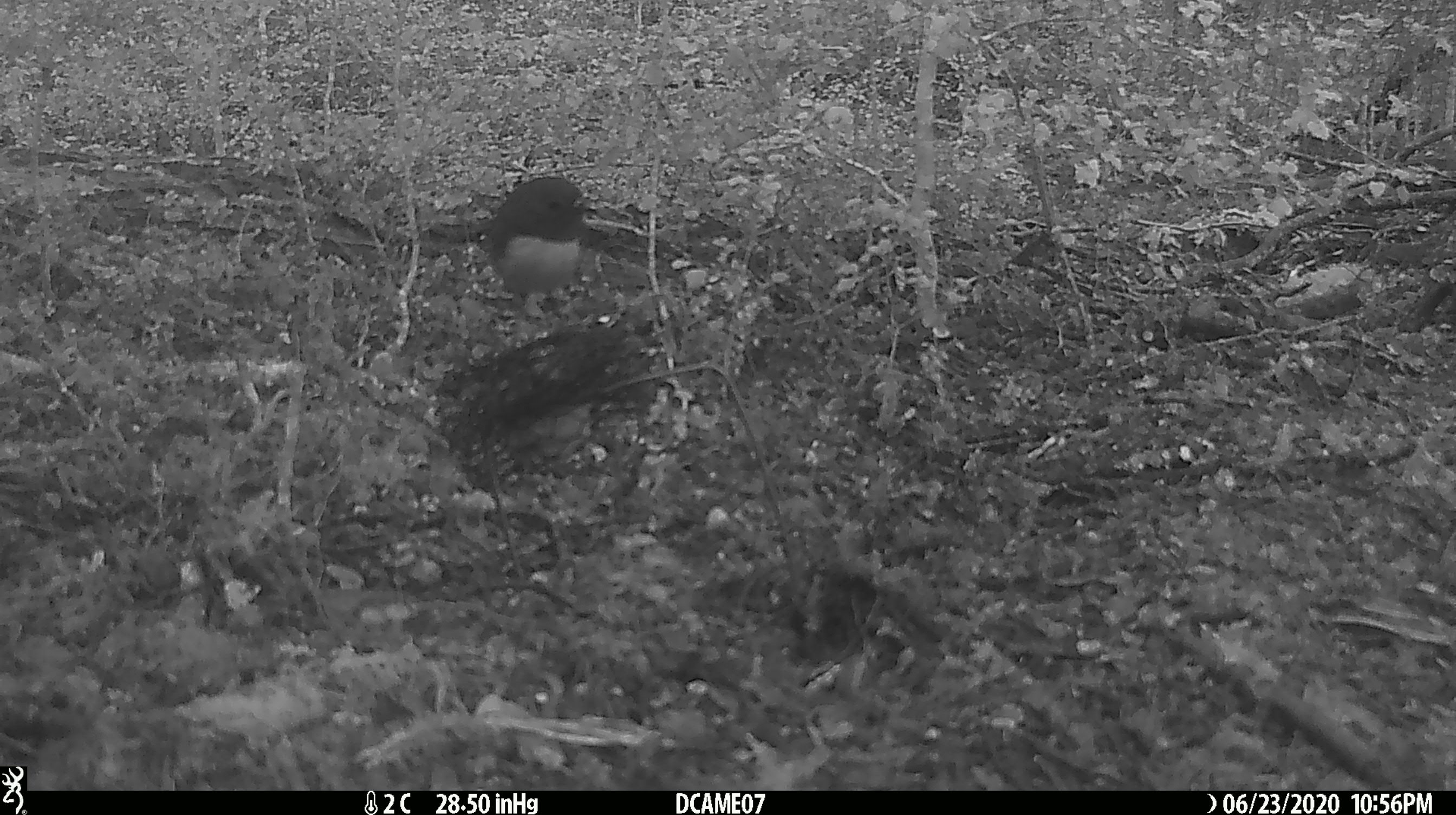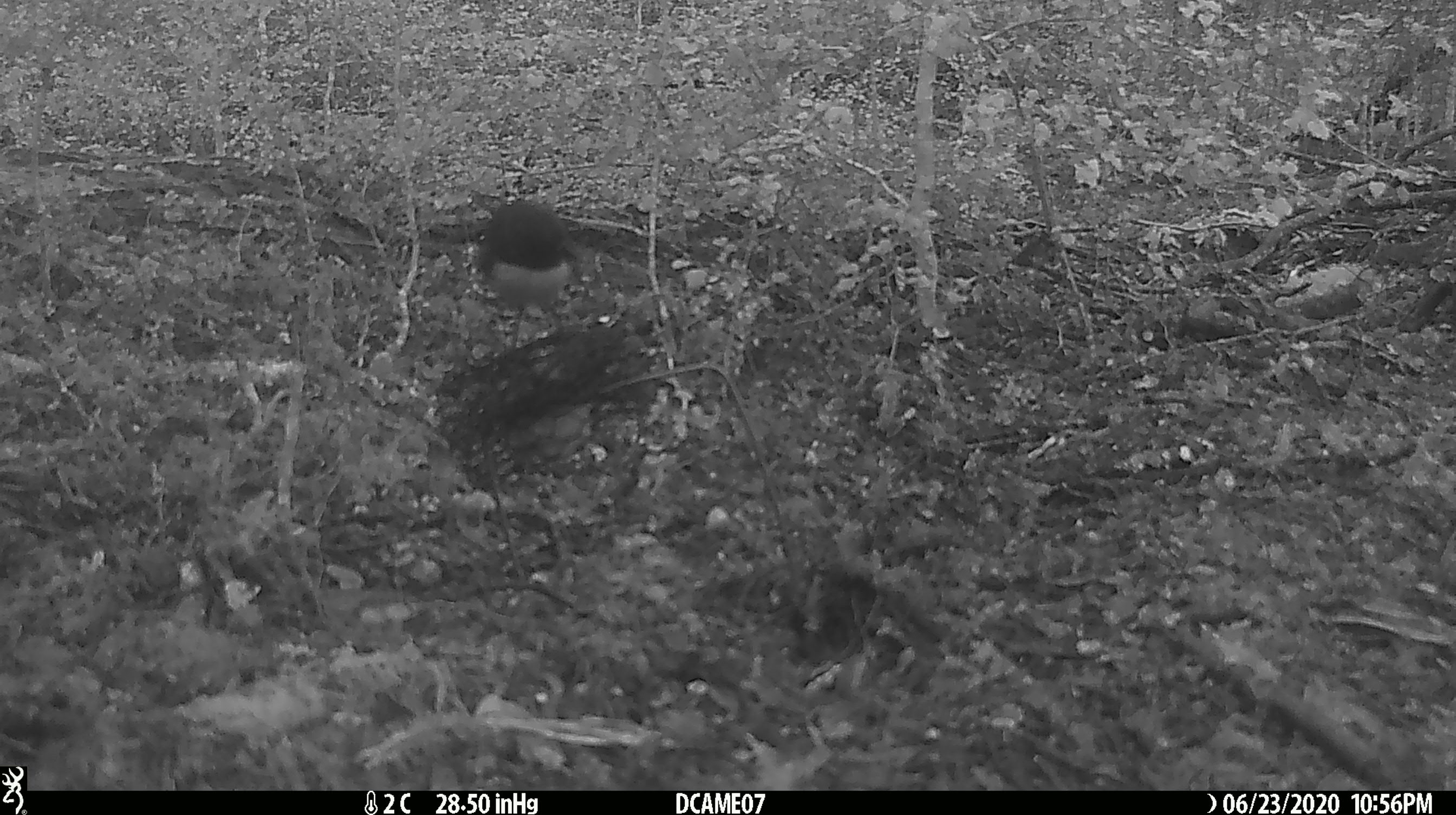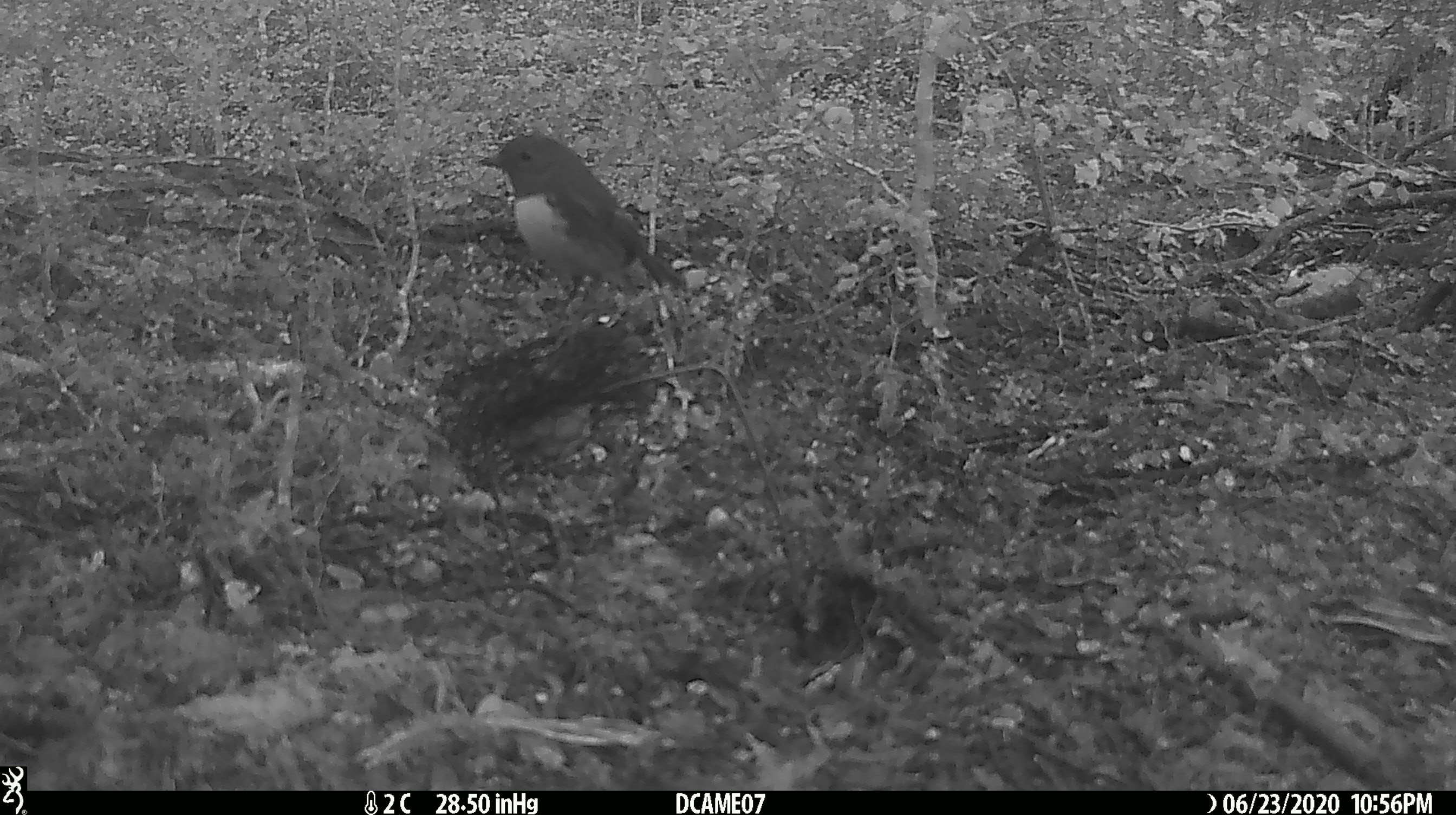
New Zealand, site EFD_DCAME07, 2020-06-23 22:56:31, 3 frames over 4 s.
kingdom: Animalia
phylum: Chordata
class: Aves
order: Passeriformes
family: Petroicidae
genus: Petroica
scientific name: Petroica australis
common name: new zealand robin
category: robin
Robin (new zealand robin) (Petroica australis).